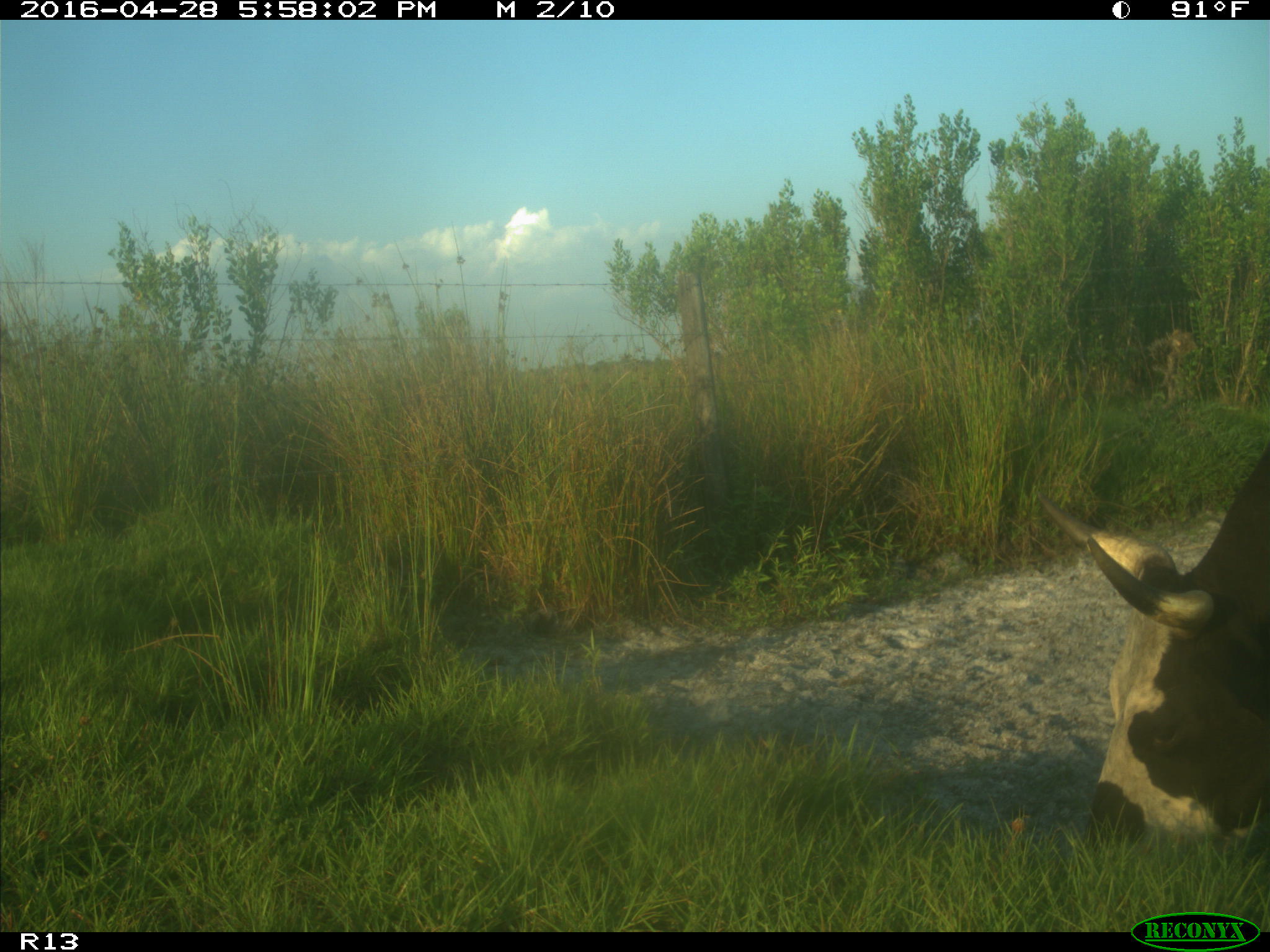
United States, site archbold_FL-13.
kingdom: Animalia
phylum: Chordata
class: Mammalia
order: Artiodactyla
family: Bovidae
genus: Bos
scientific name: Bos taurus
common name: domestic cow